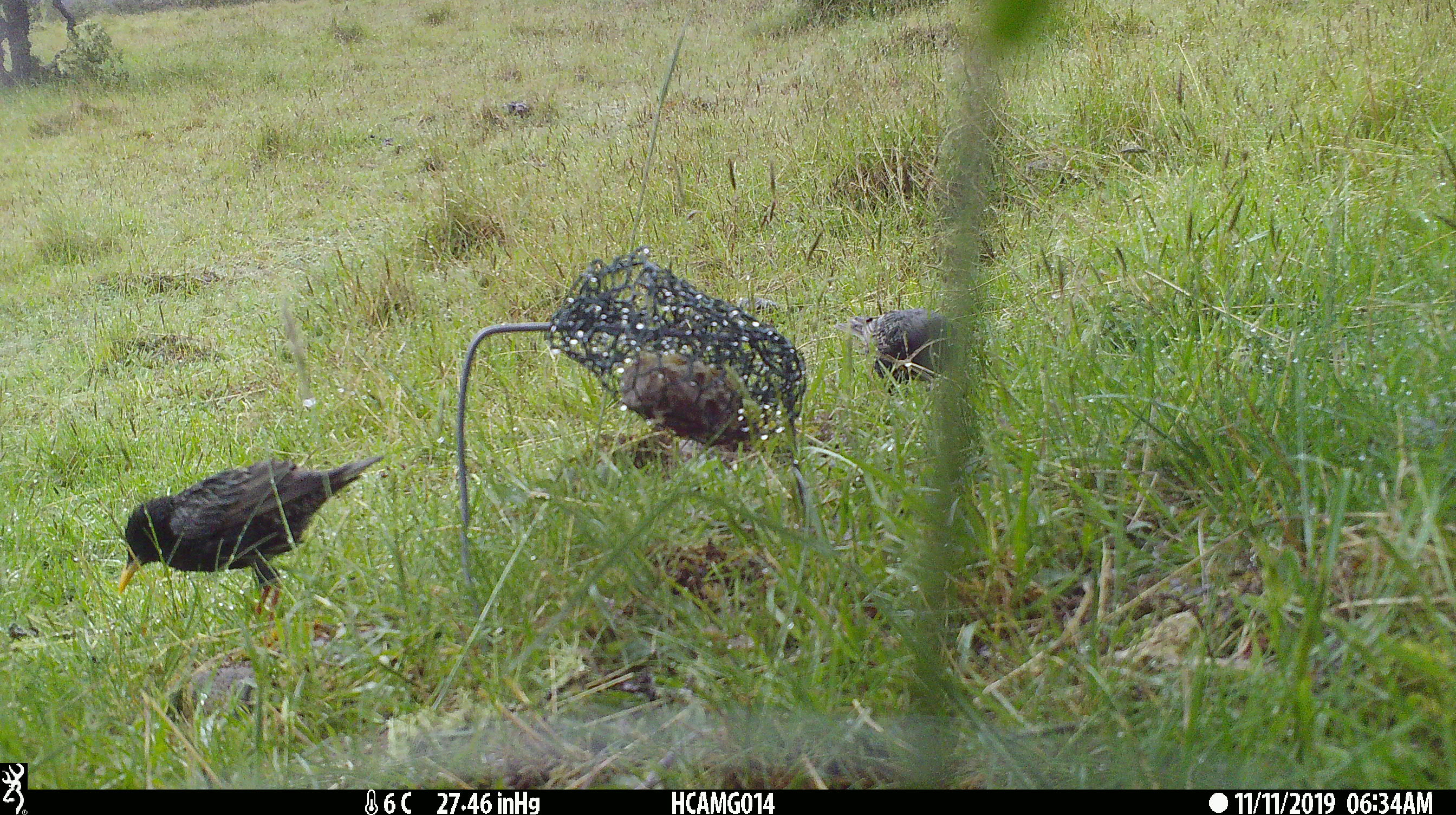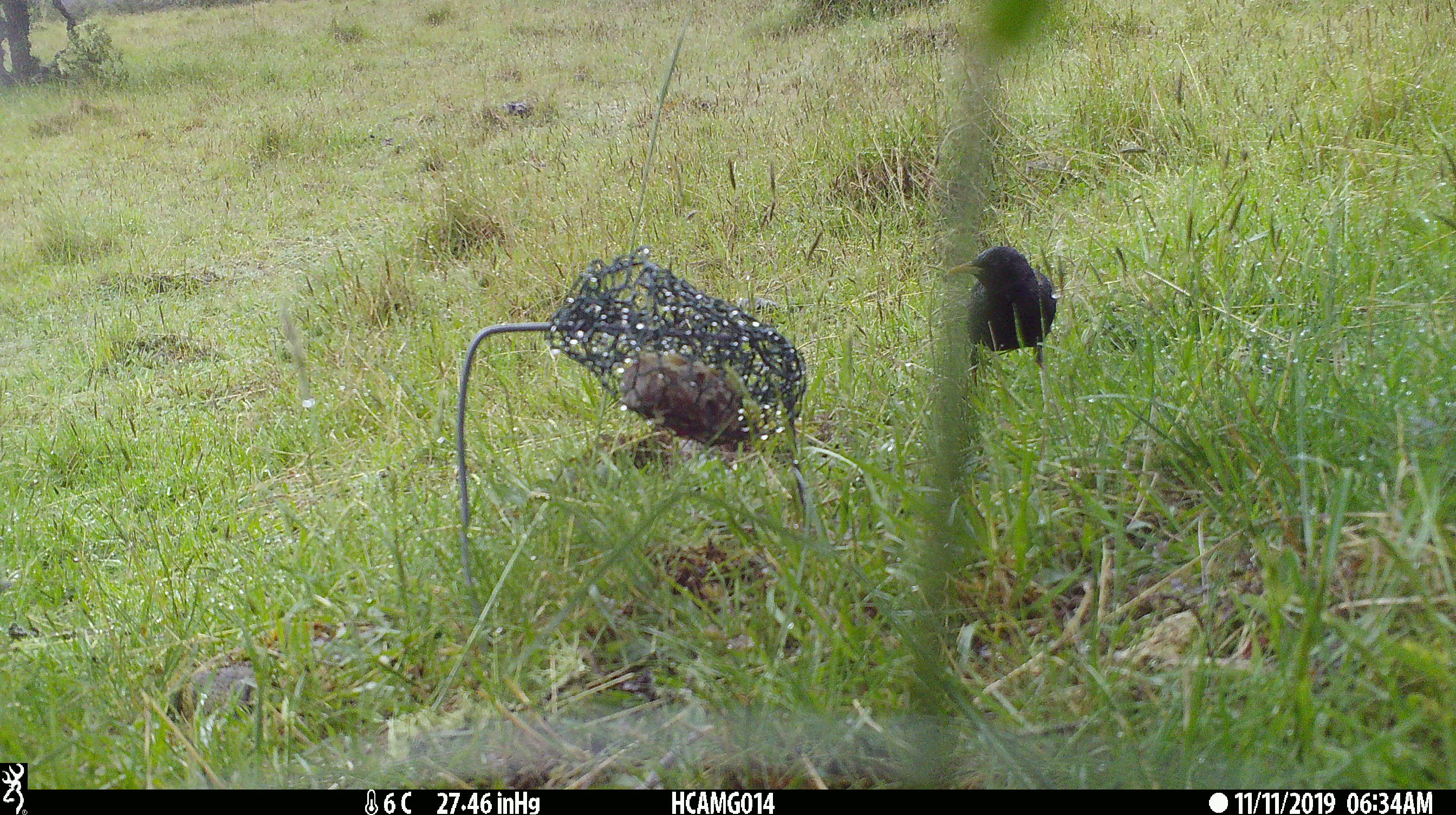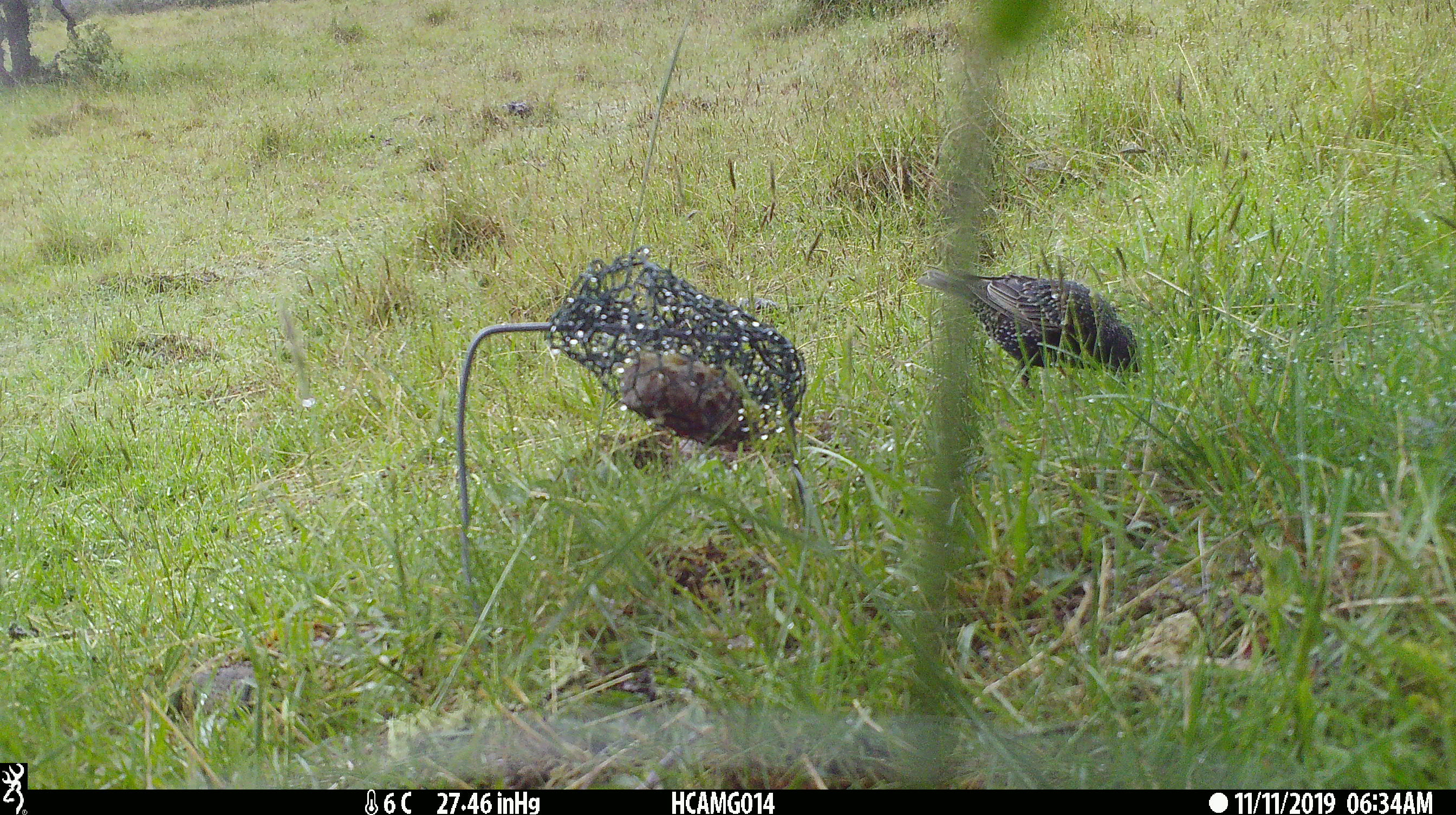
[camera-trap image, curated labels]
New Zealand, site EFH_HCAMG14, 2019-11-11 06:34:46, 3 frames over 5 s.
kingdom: Animalia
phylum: Chordata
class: Aves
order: Passeriformes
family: Sturnidae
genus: Sturnus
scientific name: Sturnus vulgaris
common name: european starling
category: starling